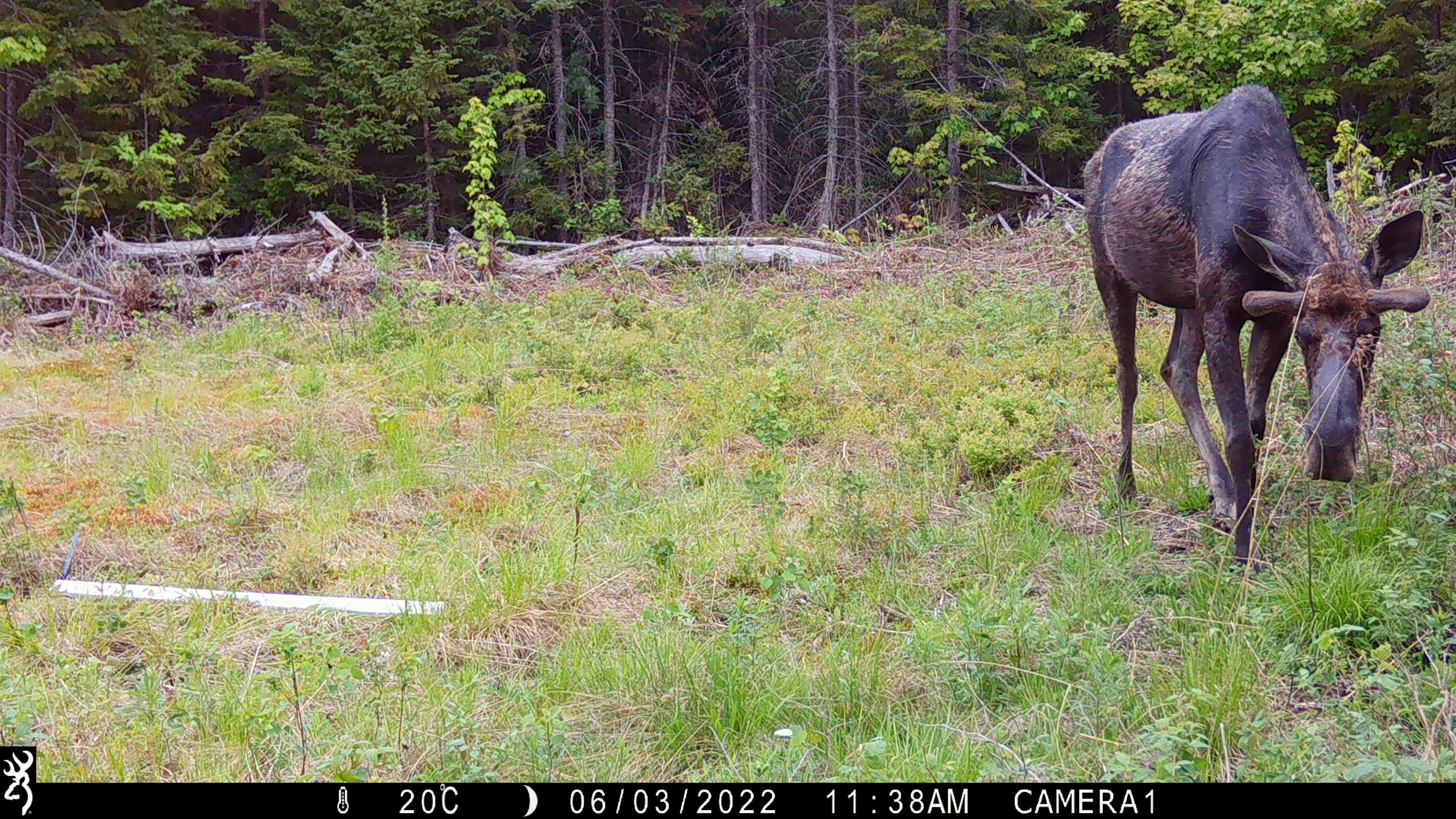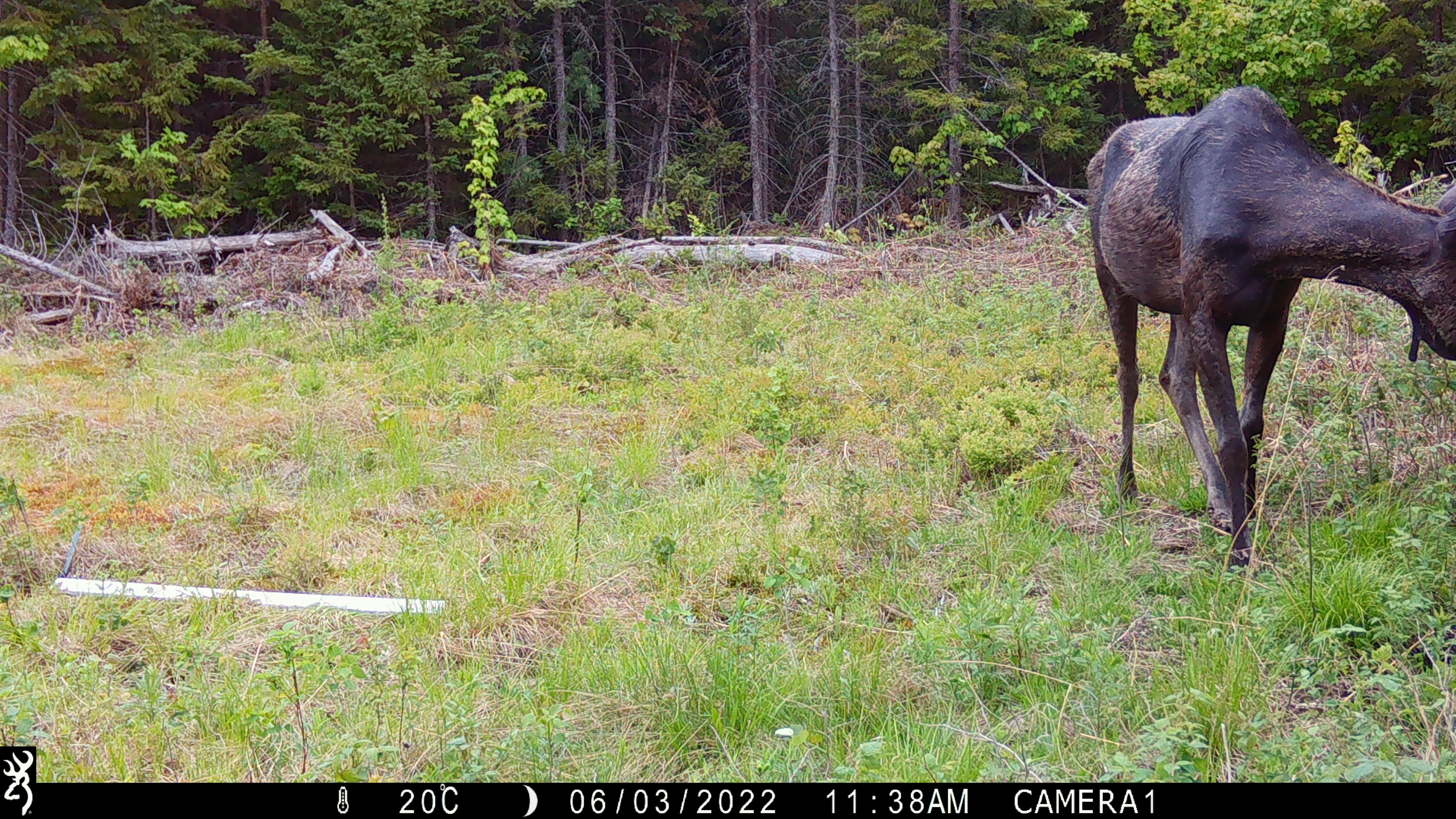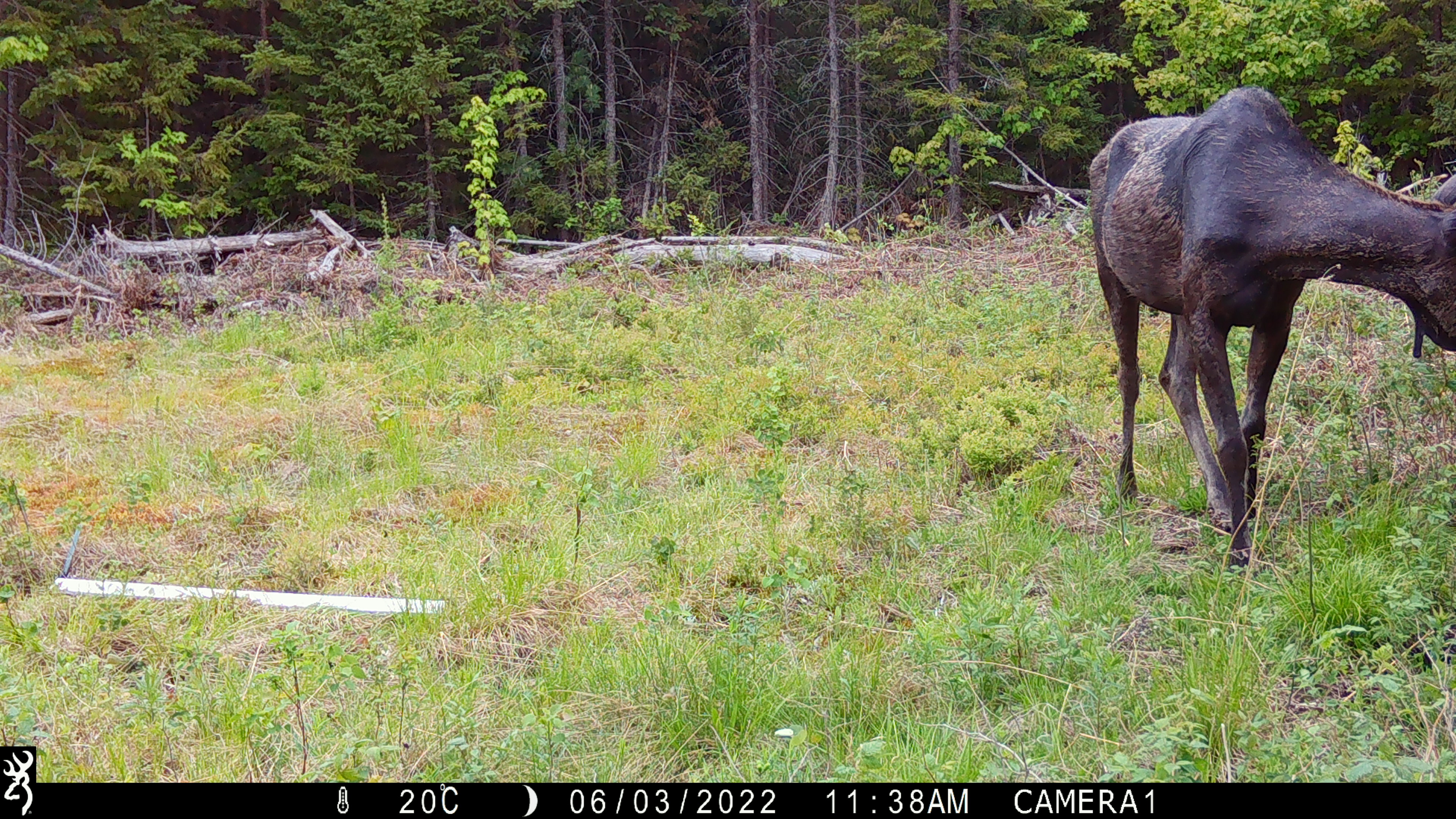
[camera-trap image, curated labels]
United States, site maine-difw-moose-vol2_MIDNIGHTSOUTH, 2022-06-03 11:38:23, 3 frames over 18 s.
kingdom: Animalia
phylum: Chordata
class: Mammalia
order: Artiodactyla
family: Cervidae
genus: Alces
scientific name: Alces alces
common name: moose